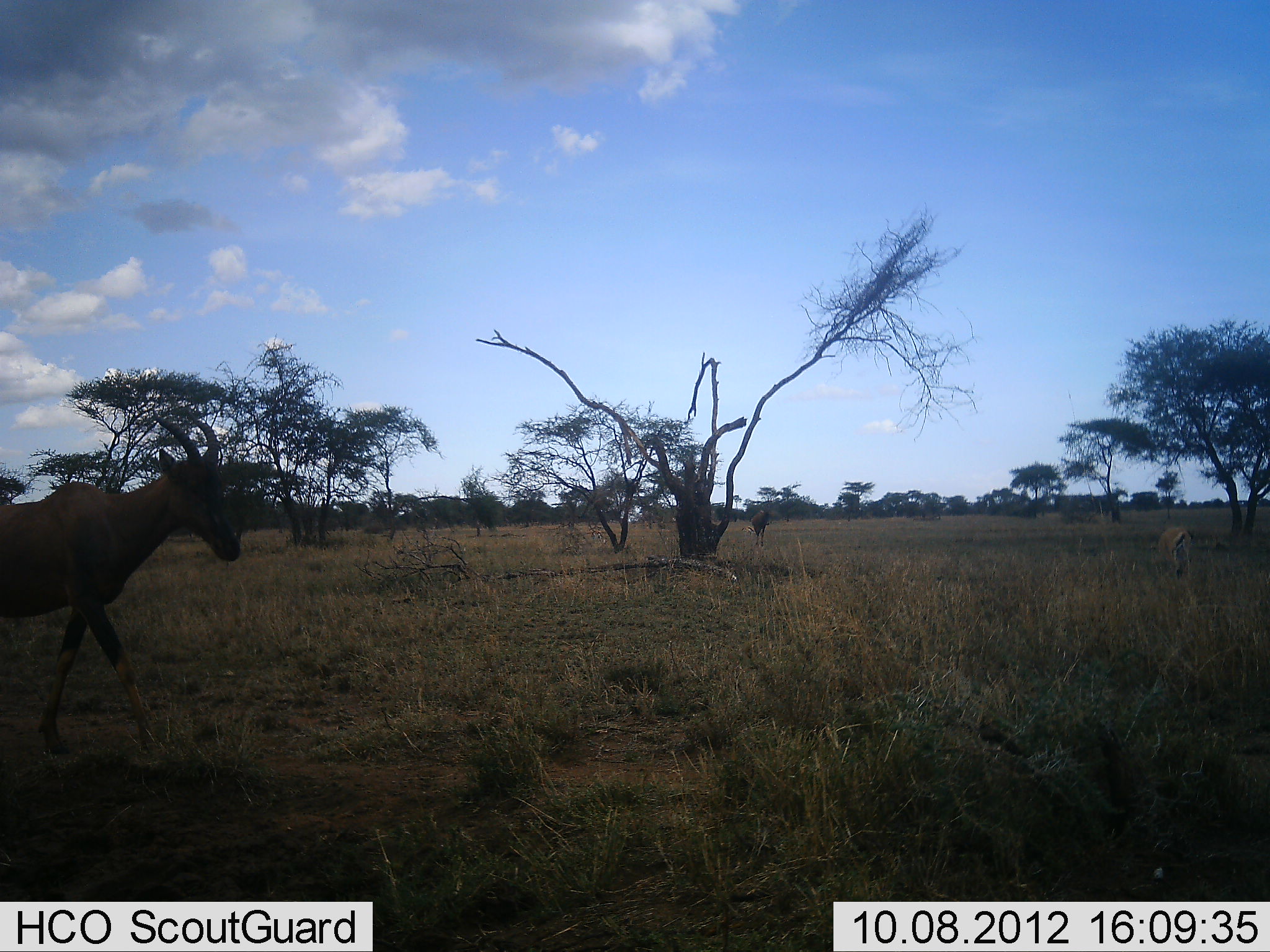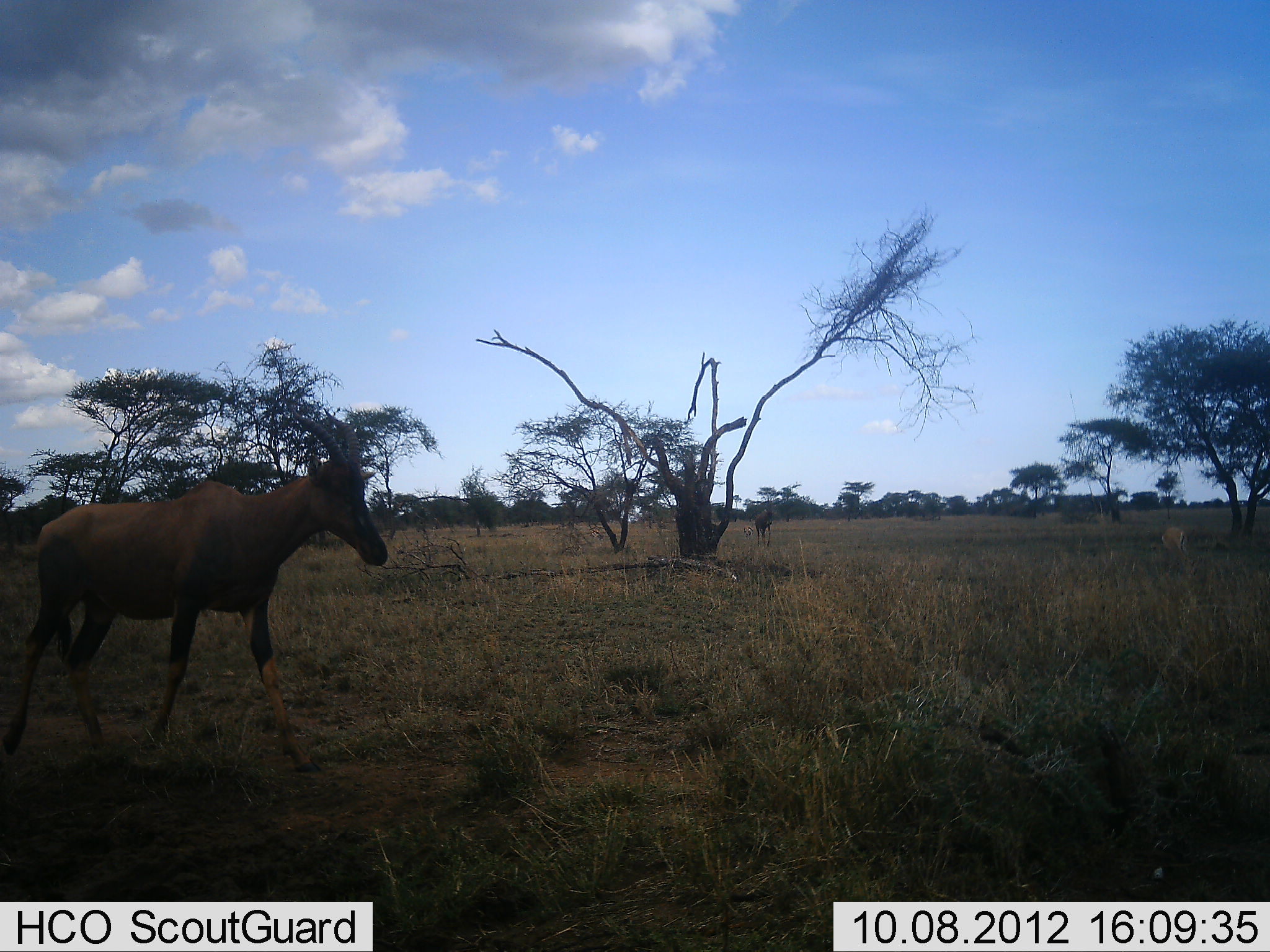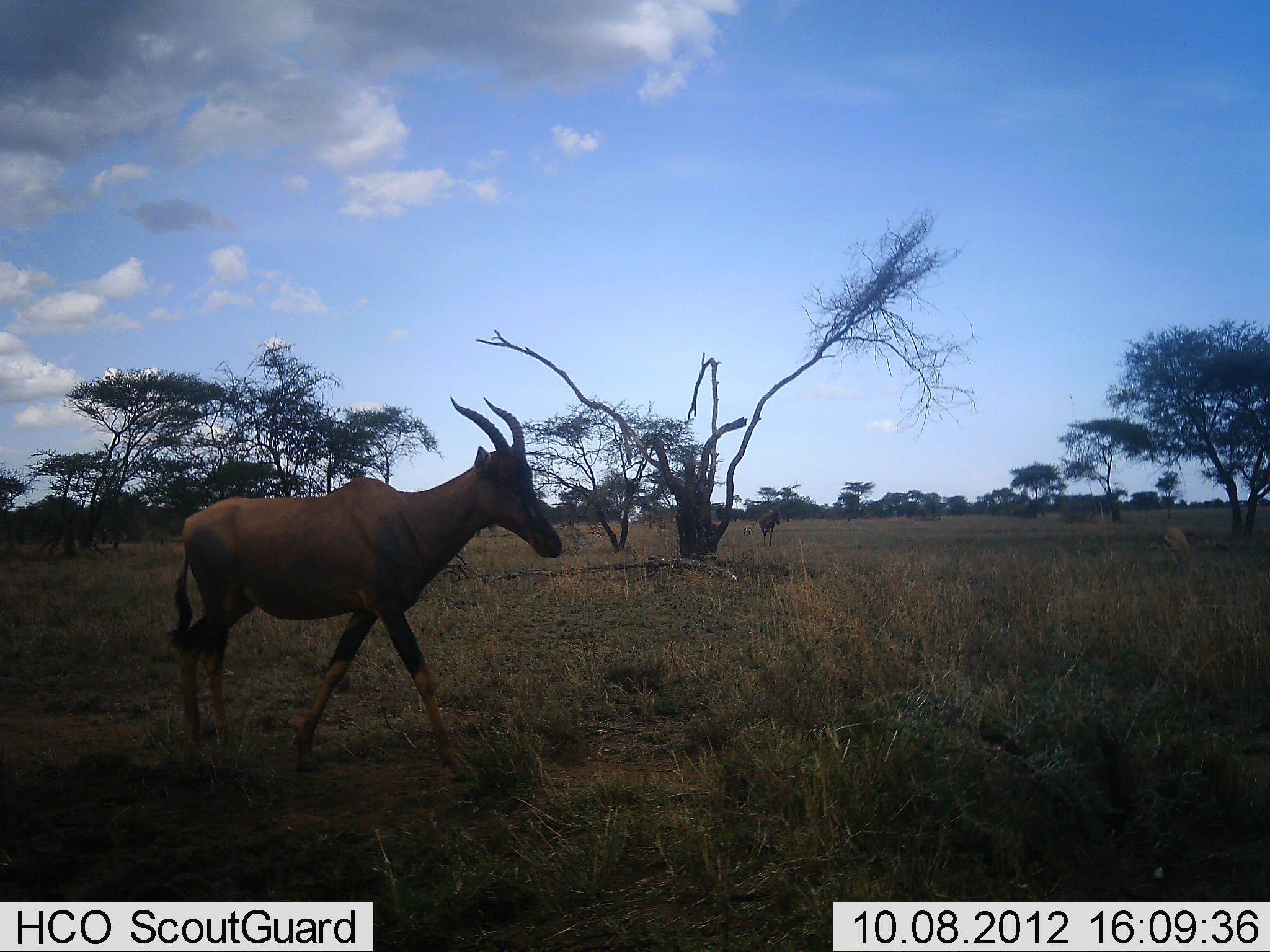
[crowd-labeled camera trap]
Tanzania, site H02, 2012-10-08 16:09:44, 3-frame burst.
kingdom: Animalia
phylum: Chordata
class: Mammalia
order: Artiodactyla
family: Bovidae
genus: Damaliscus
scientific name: Damaliscus lunatus jimela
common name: topi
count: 1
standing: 15%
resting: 0%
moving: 100%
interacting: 0%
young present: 0%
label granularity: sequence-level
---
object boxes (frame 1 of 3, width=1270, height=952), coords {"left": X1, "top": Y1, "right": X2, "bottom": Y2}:
animal: {"left": 0, "top": 410, "right": 241, "bottom": 756}; {"left": 1152, "top": 526, "right": 1195, "bottom": 580}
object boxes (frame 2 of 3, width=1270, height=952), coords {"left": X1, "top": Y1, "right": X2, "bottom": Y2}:
animal: {"left": 0, "top": 407, "right": 389, "bottom": 770}; {"left": 1152, "top": 526, "right": 1195, "bottom": 580}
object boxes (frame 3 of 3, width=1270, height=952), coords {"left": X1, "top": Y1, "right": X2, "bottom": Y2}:
animal: {"left": 166, "top": 397, "right": 564, "bottom": 785}; {"left": 1152, "top": 526, "right": 1195, "bottom": 580}